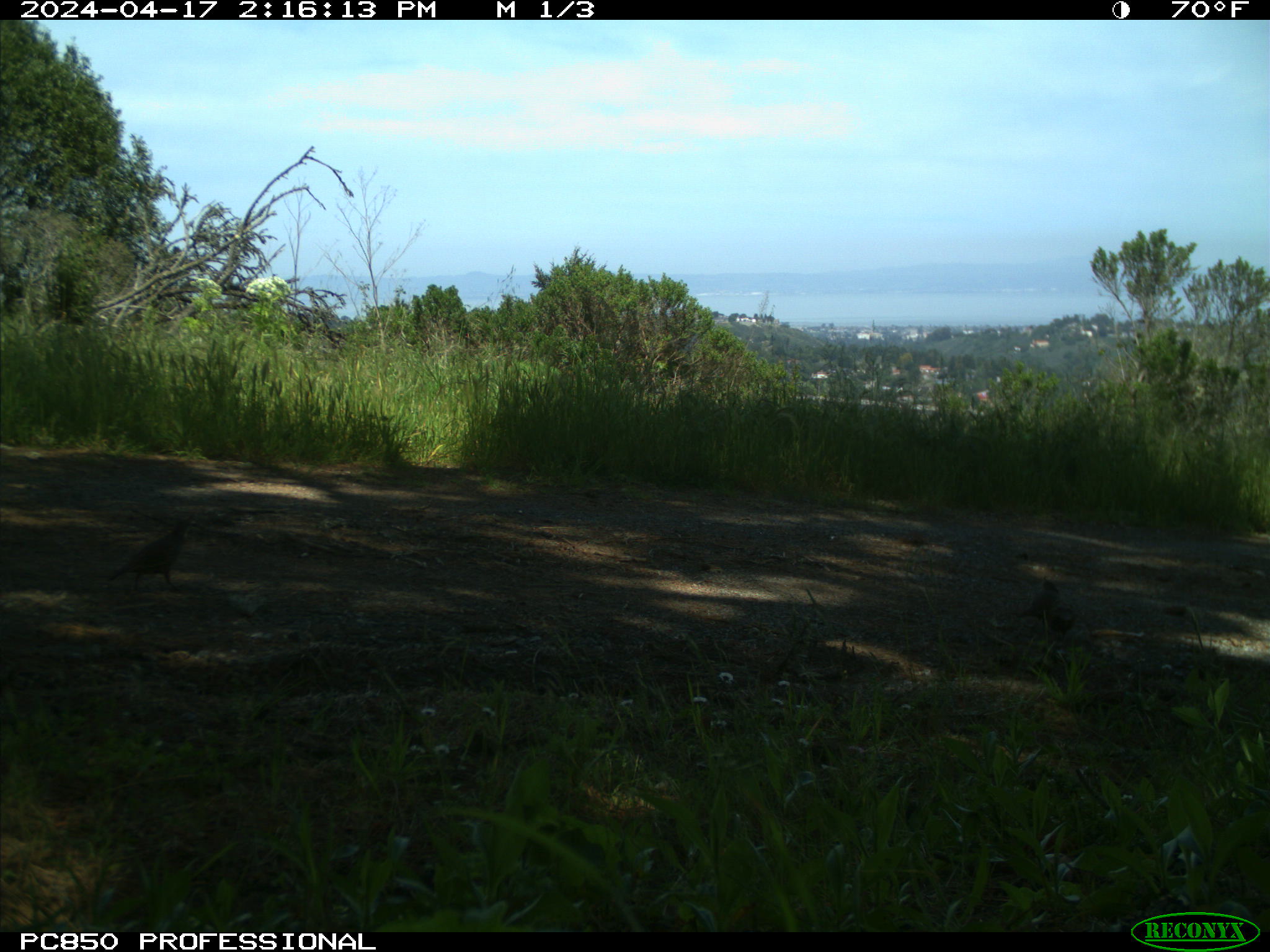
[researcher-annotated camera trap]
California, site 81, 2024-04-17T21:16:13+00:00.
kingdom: Animalia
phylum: Chordata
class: Aves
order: Galliformes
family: Odontophoridae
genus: Callipepla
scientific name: Callipepla californica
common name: california quail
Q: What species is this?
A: California quail (Callipepla californica).